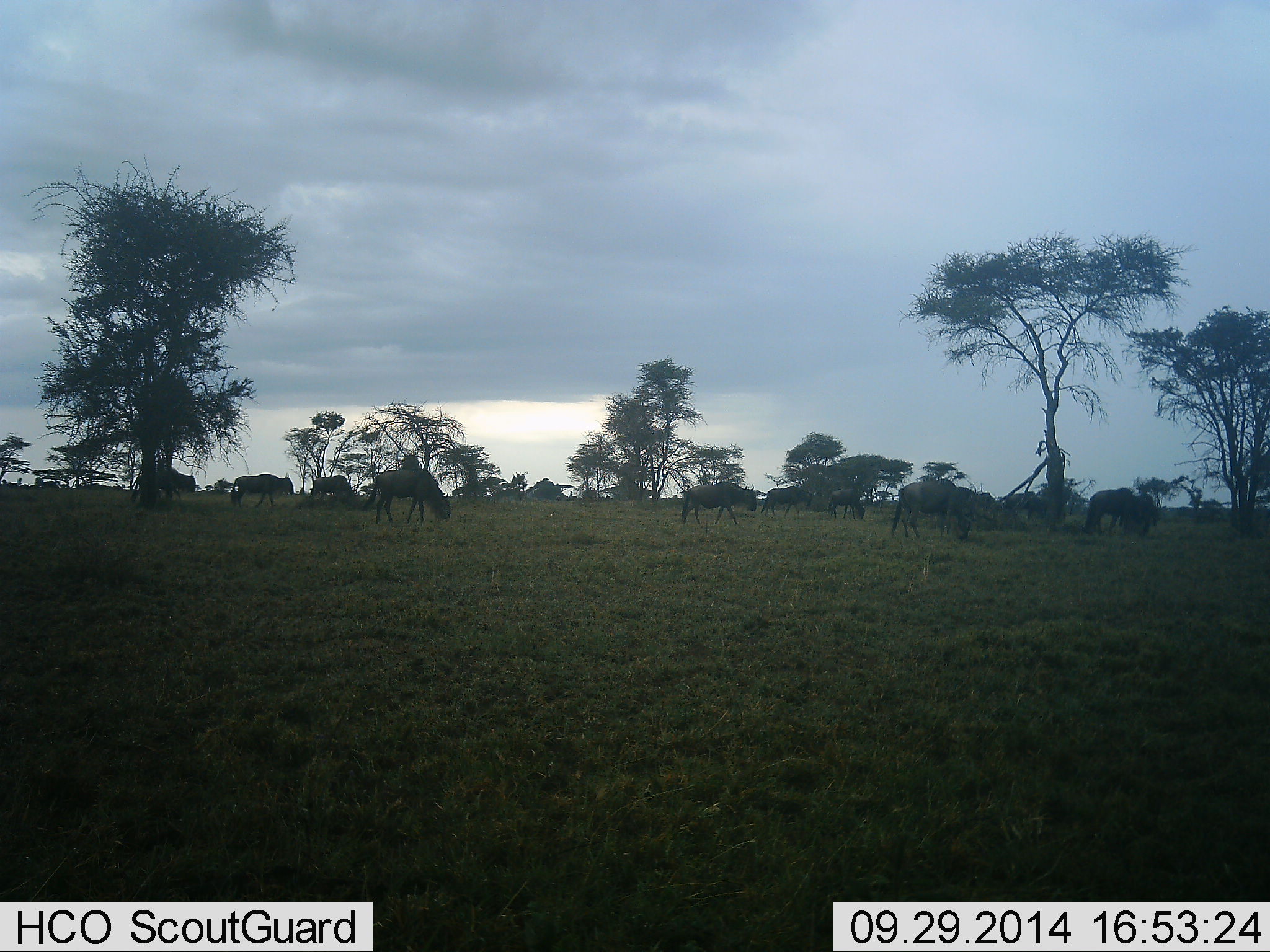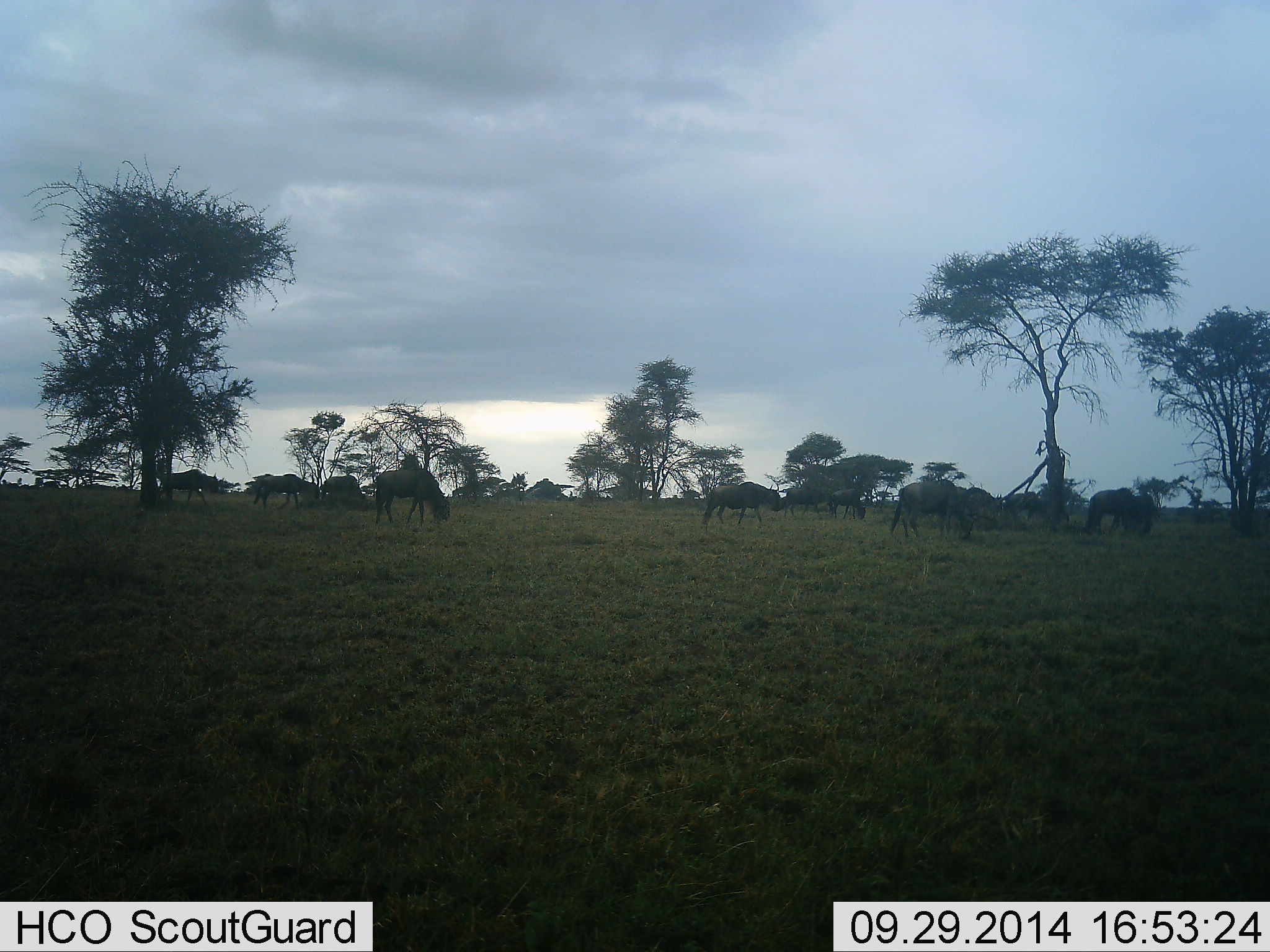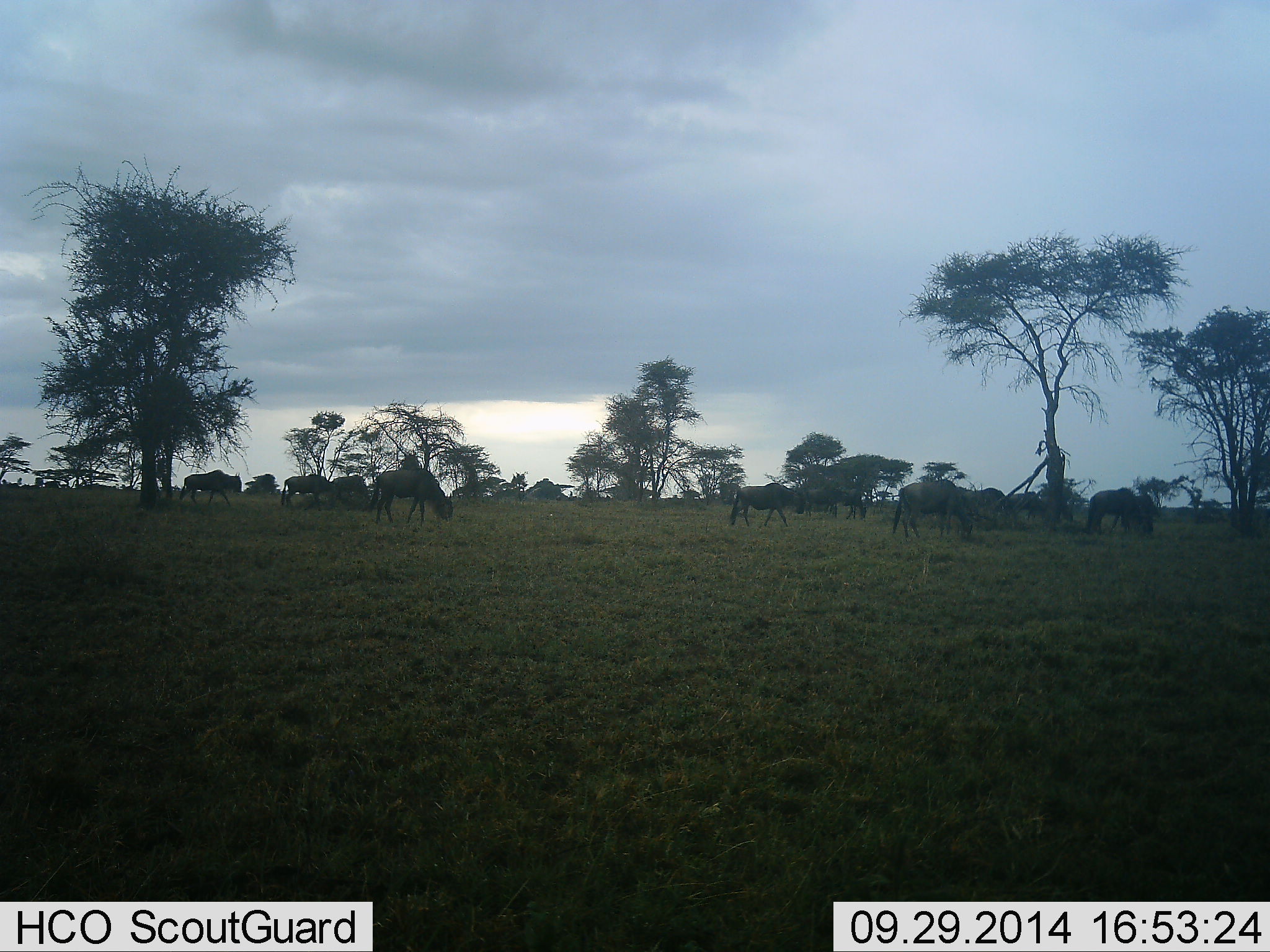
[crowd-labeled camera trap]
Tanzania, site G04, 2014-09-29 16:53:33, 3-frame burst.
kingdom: Animalia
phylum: Chordata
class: Mammalia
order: Artiodactyla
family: Bovidae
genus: Connochaetes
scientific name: Connochaetes taurinus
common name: blue wildebeest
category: wildebeest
Wildebeest (blue wildebeest) (Connochaetes taurinus), count 11-50. Behavior (volunteer vote fractions): standing 40%, resting 0%, moving 70%, interacting 0%. Young present (vote fraction): 0%. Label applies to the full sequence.